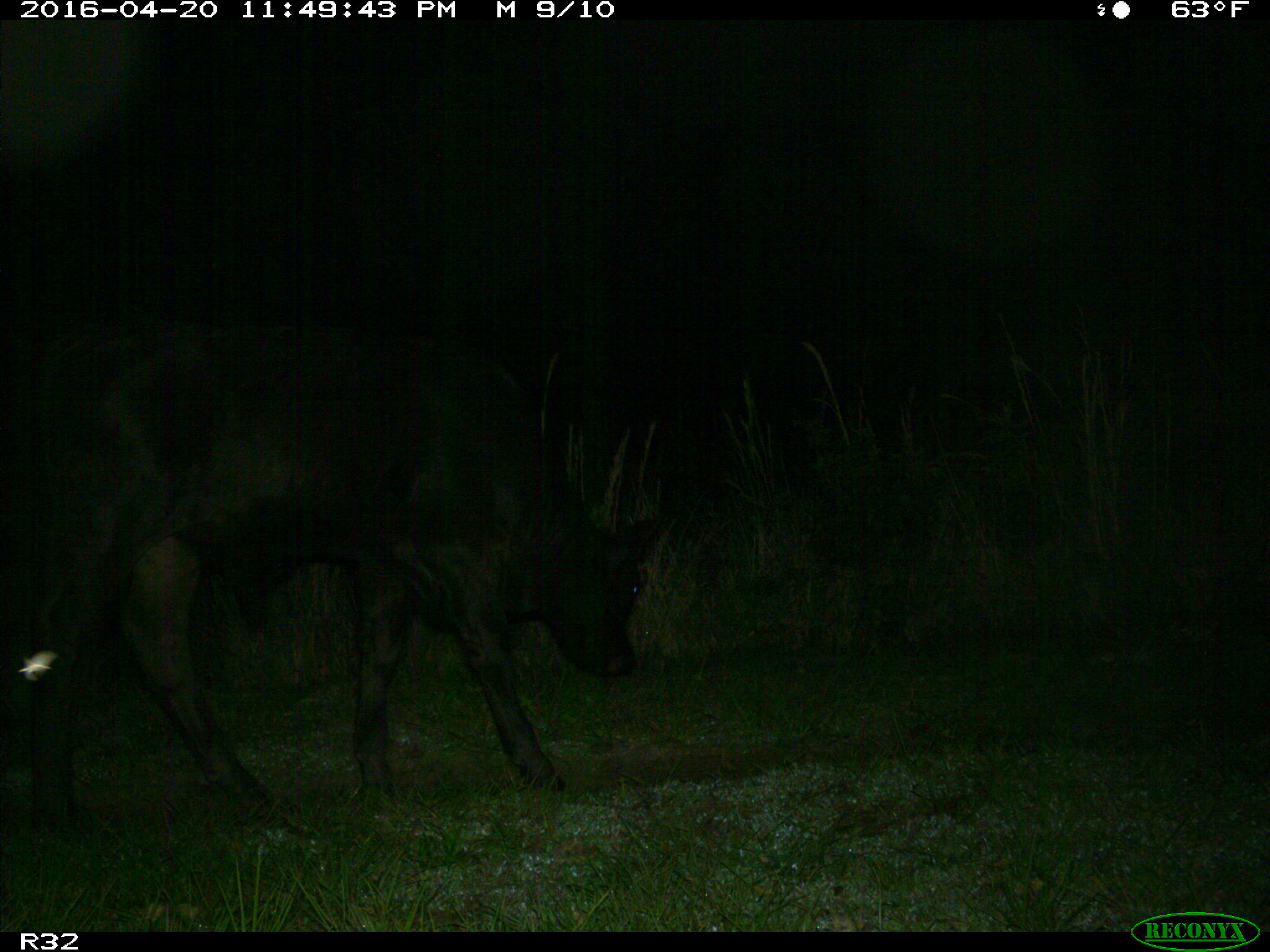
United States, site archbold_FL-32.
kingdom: Animalia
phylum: Chordata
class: Mammalia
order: Artiodactyla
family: Bovidae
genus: Bos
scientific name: Bos taurus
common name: domestic cow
Bos taurus (domestic cow).